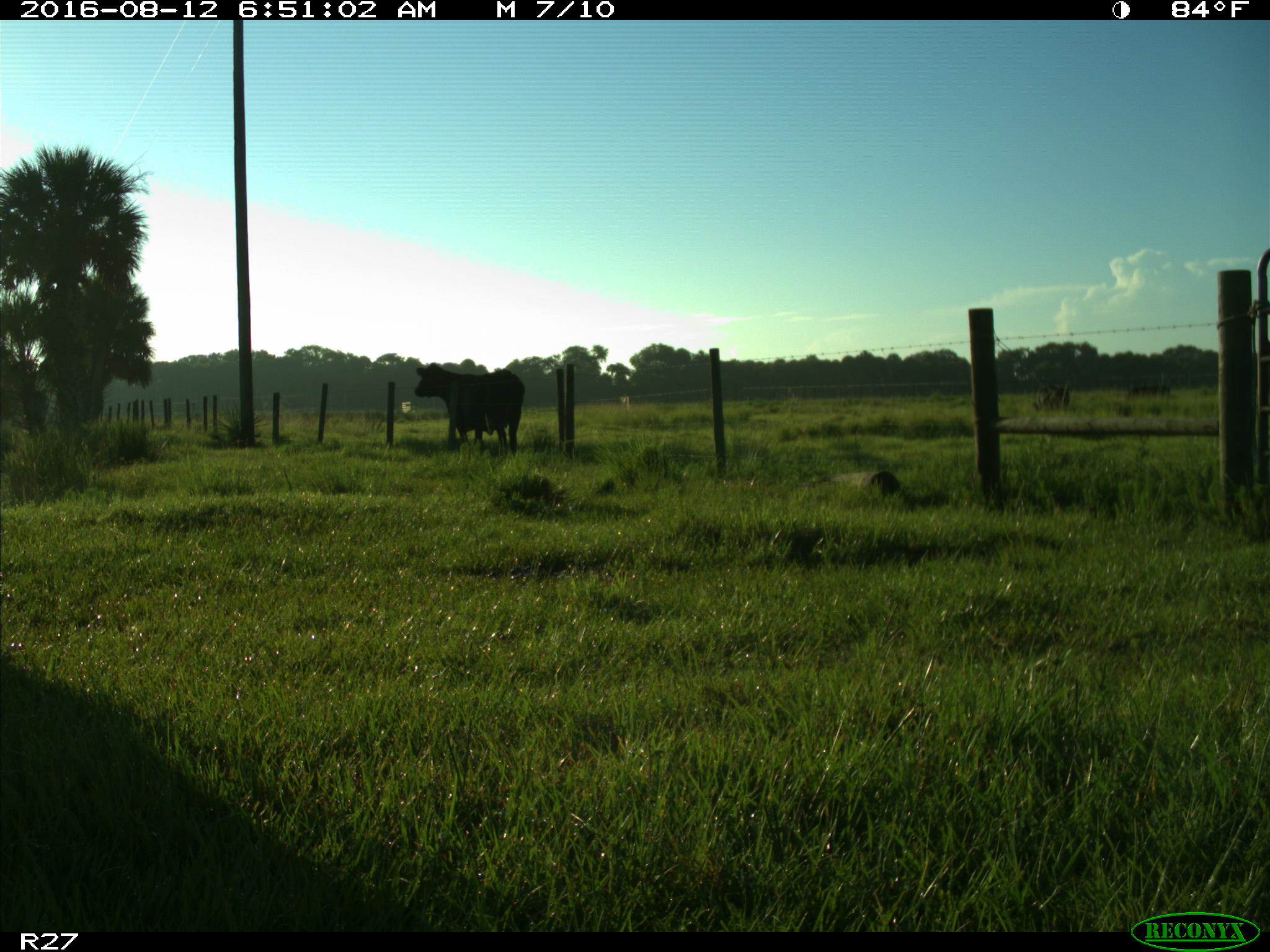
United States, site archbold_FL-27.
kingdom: Animalia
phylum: Chordata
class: Mammalia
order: Artiodactyla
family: Bovidae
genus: Bos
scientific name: Bos taurus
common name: domestic cow